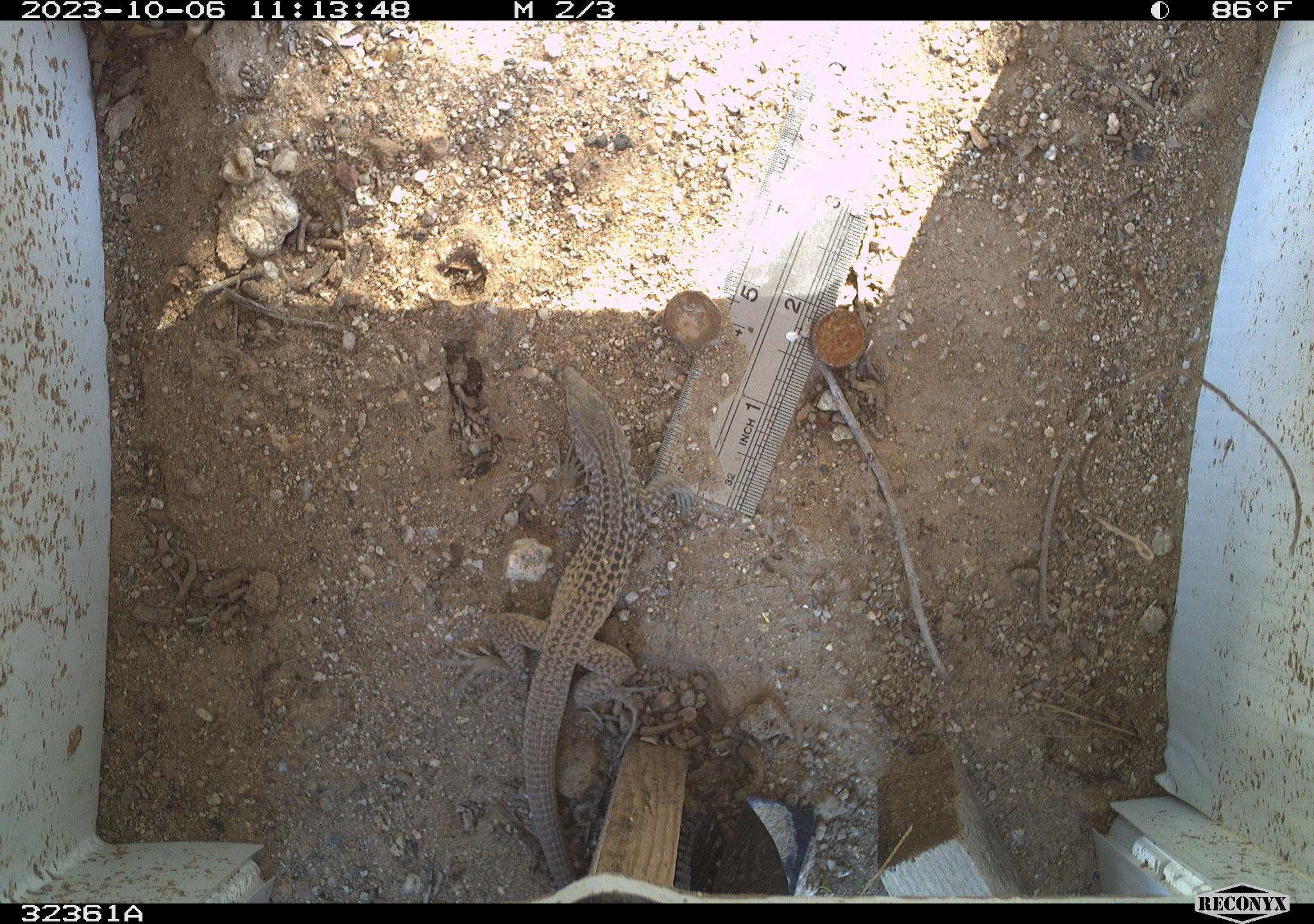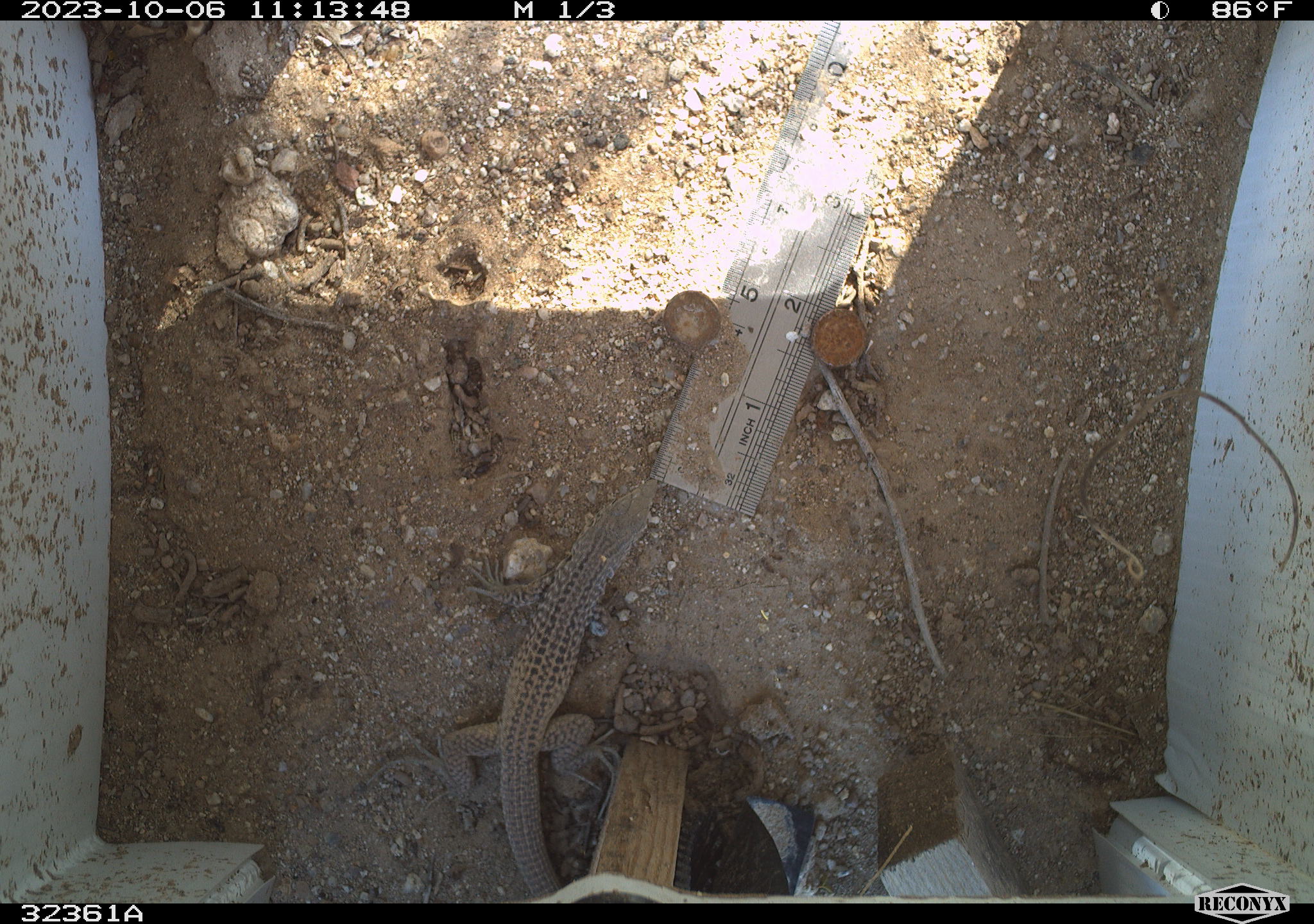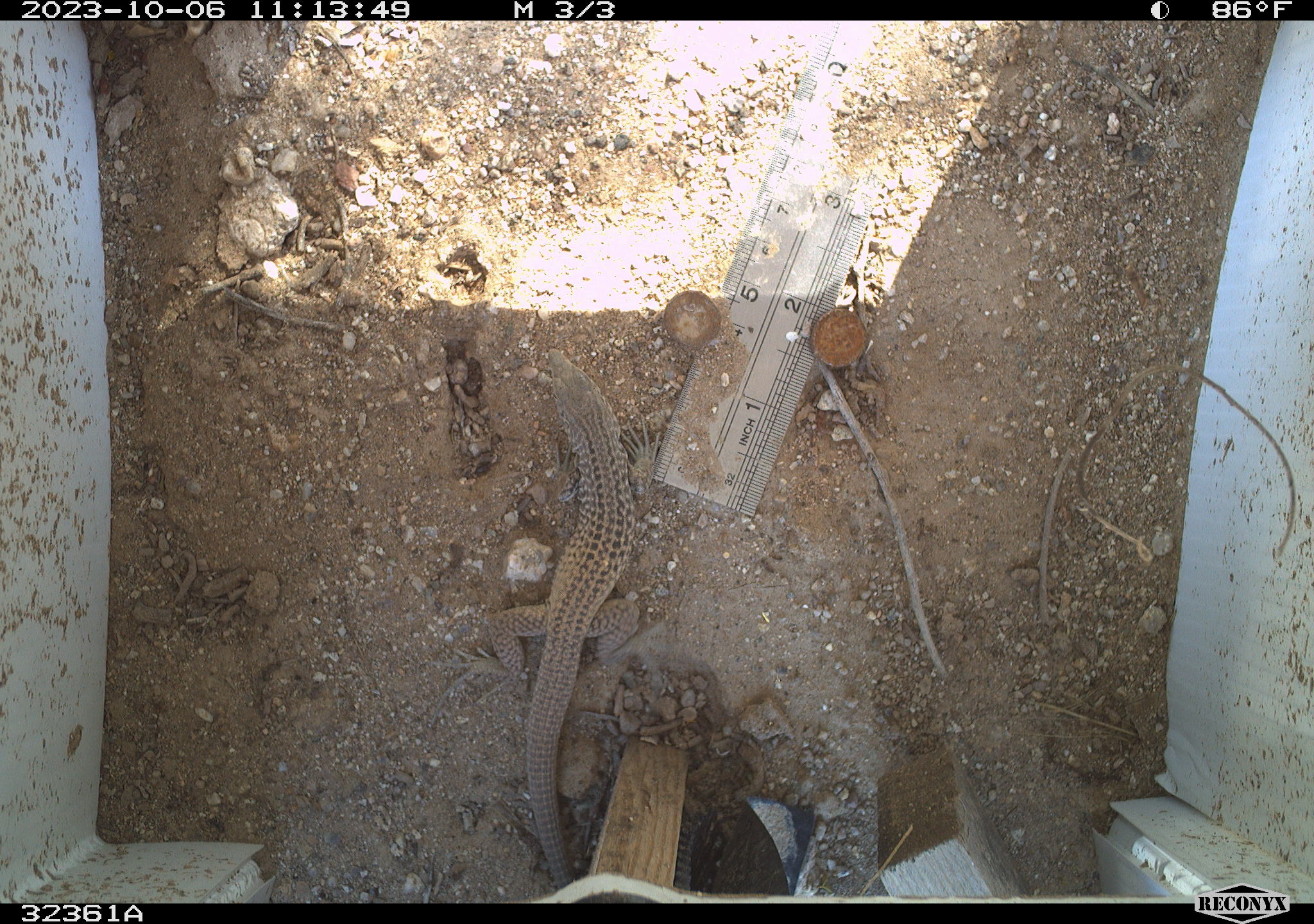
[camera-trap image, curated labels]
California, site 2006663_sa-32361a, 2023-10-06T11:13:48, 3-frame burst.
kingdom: Animalia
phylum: Chordata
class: Reptilia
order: Squamata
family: Teiidae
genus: Aspidoscelis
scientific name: Aspidoscelis tigris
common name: western whiptail